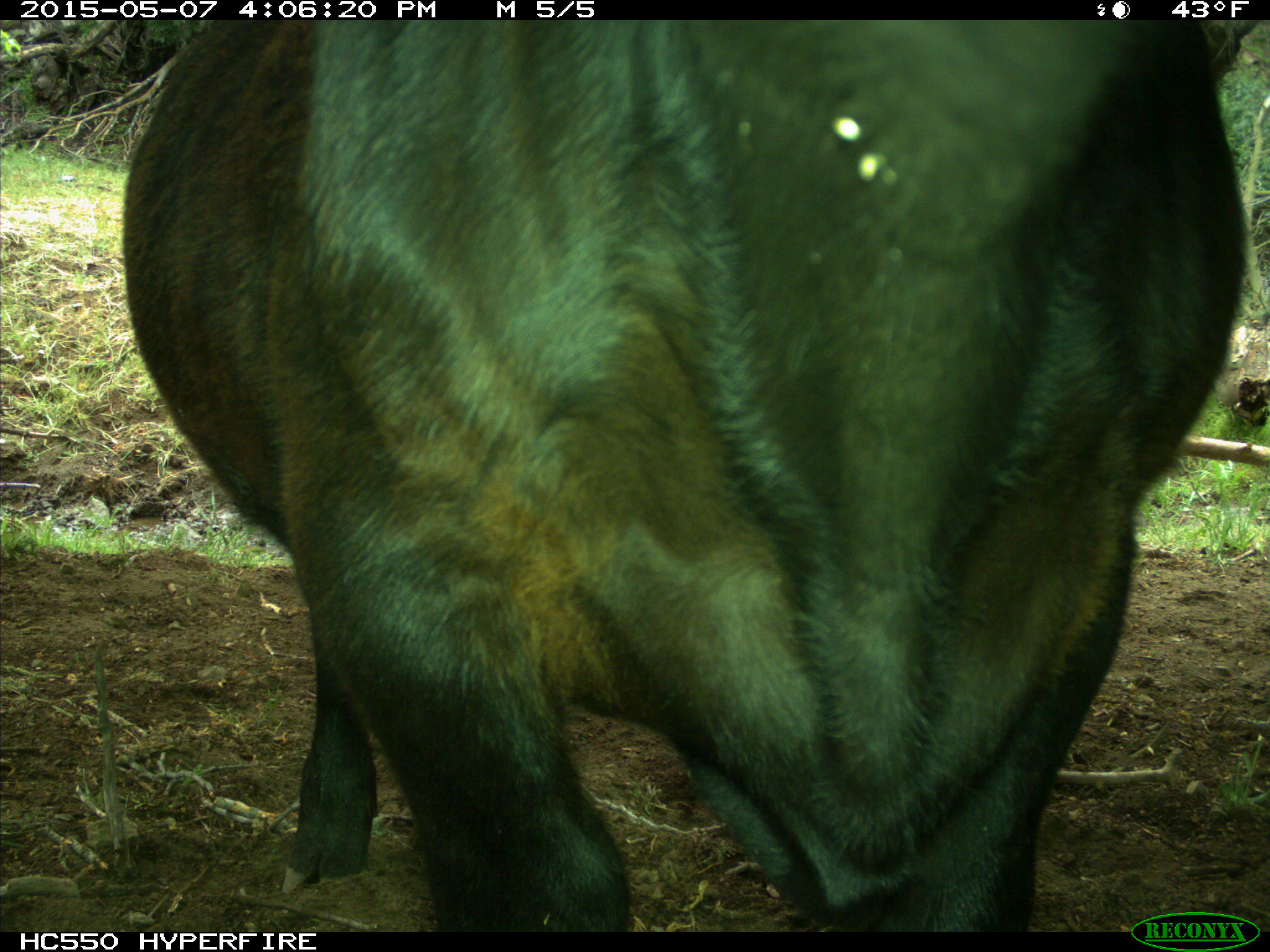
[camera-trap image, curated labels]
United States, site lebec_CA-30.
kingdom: Animalia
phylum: Chordata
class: Mammalia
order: Artiodactyla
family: Bovidae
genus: Bos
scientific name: Bos taurus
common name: domestic cow